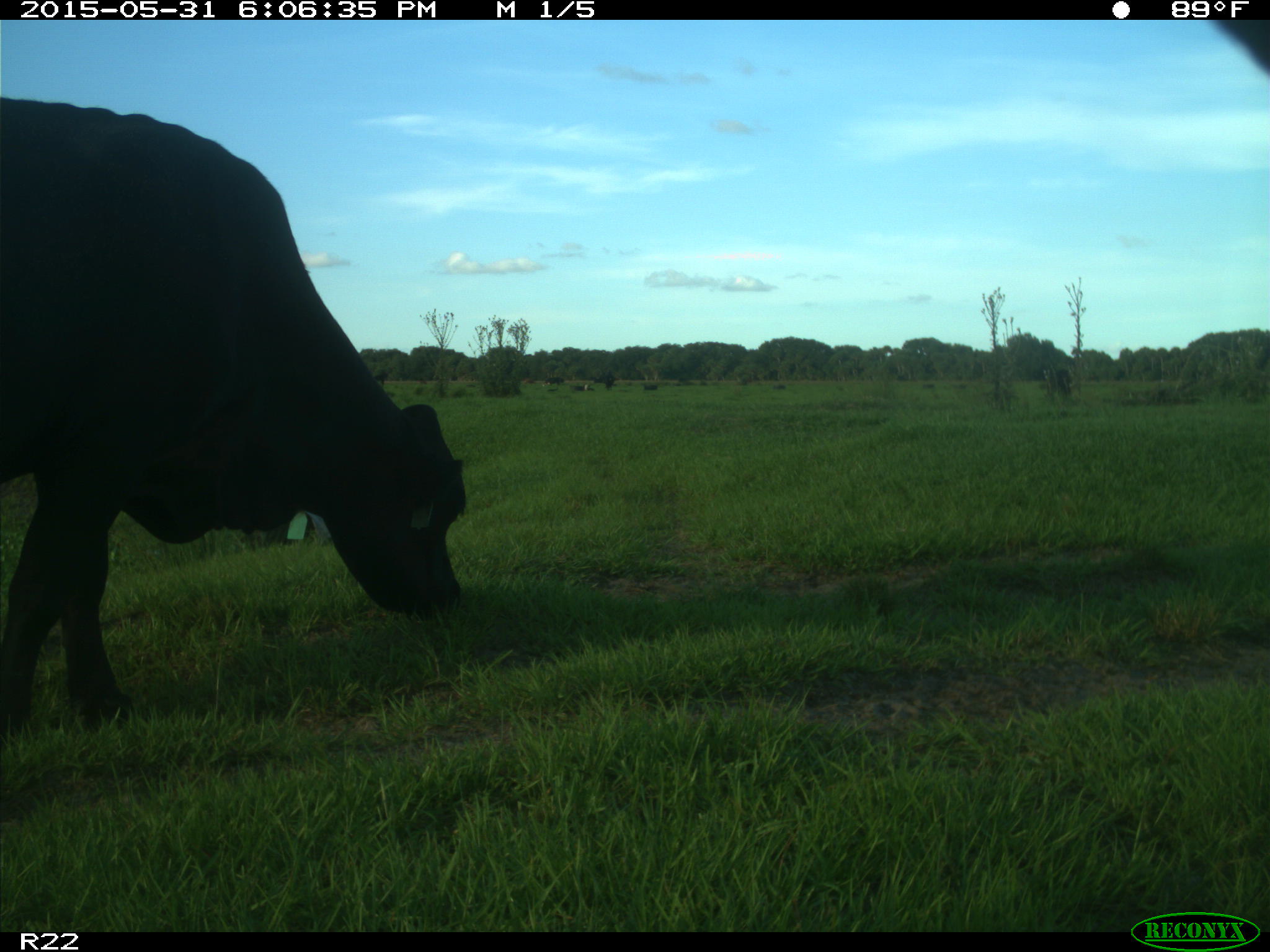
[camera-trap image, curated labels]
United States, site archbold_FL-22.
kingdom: Animalia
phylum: Chordata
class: Mammalia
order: Artiodactyla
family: Bovidae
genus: Bos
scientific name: Bos taurus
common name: domestic cow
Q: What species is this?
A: Bos taurus (domestic cow).